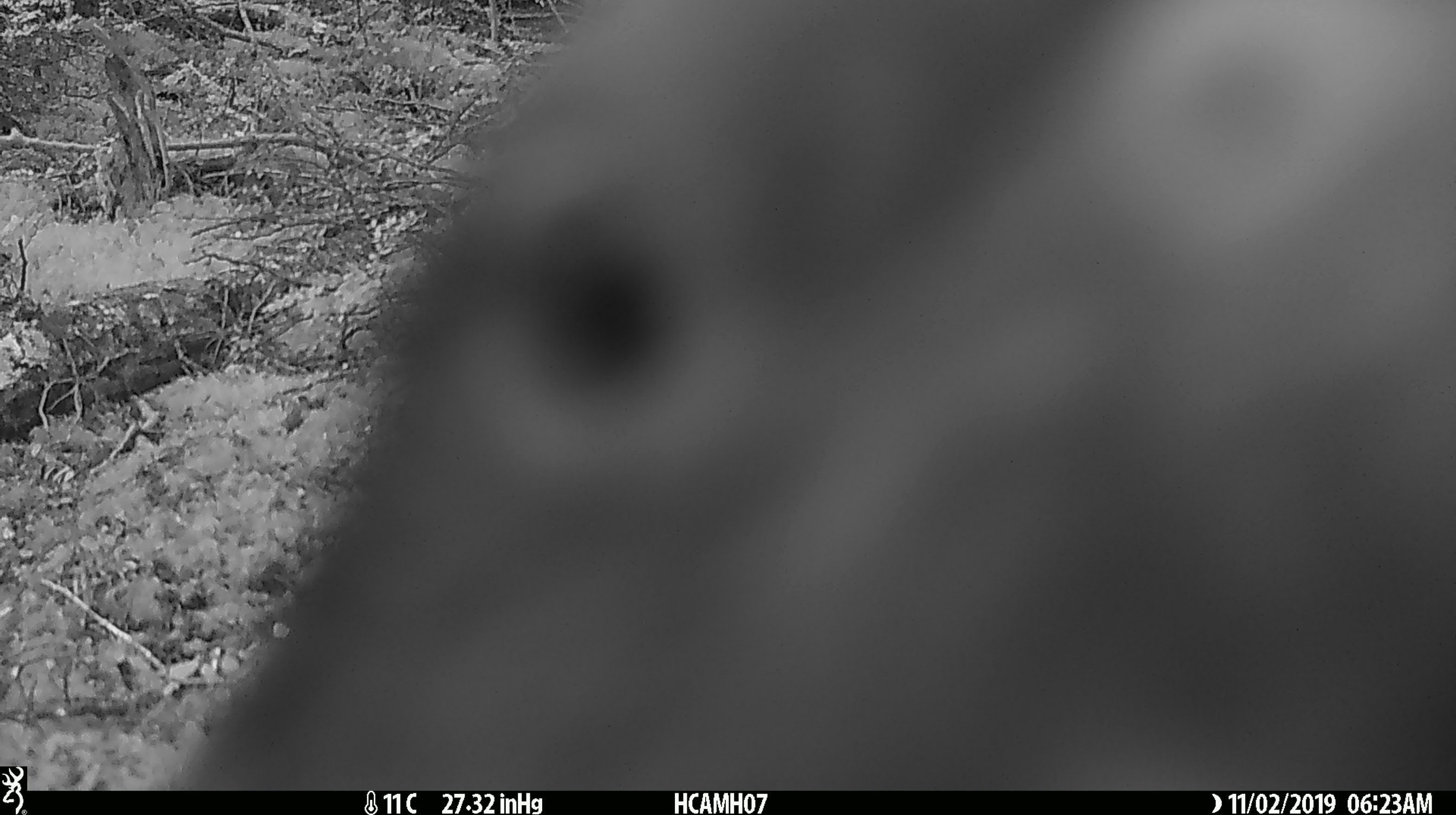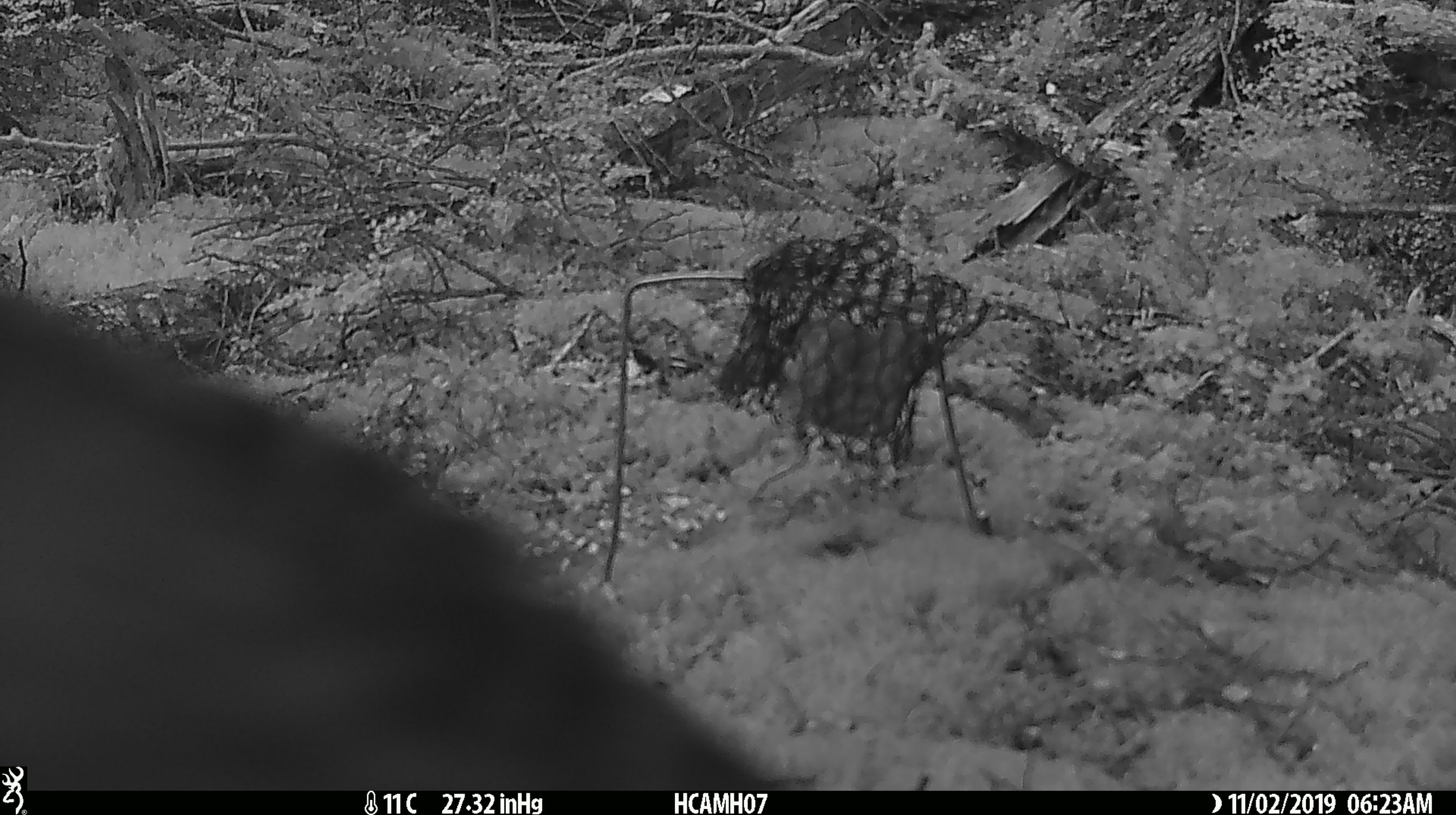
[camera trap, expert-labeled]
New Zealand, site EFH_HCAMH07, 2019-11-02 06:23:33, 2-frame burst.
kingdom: Animalia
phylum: Chordata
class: Aves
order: Psittaciformes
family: Strigopidae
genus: Nestor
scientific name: Nestor notabilis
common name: kea